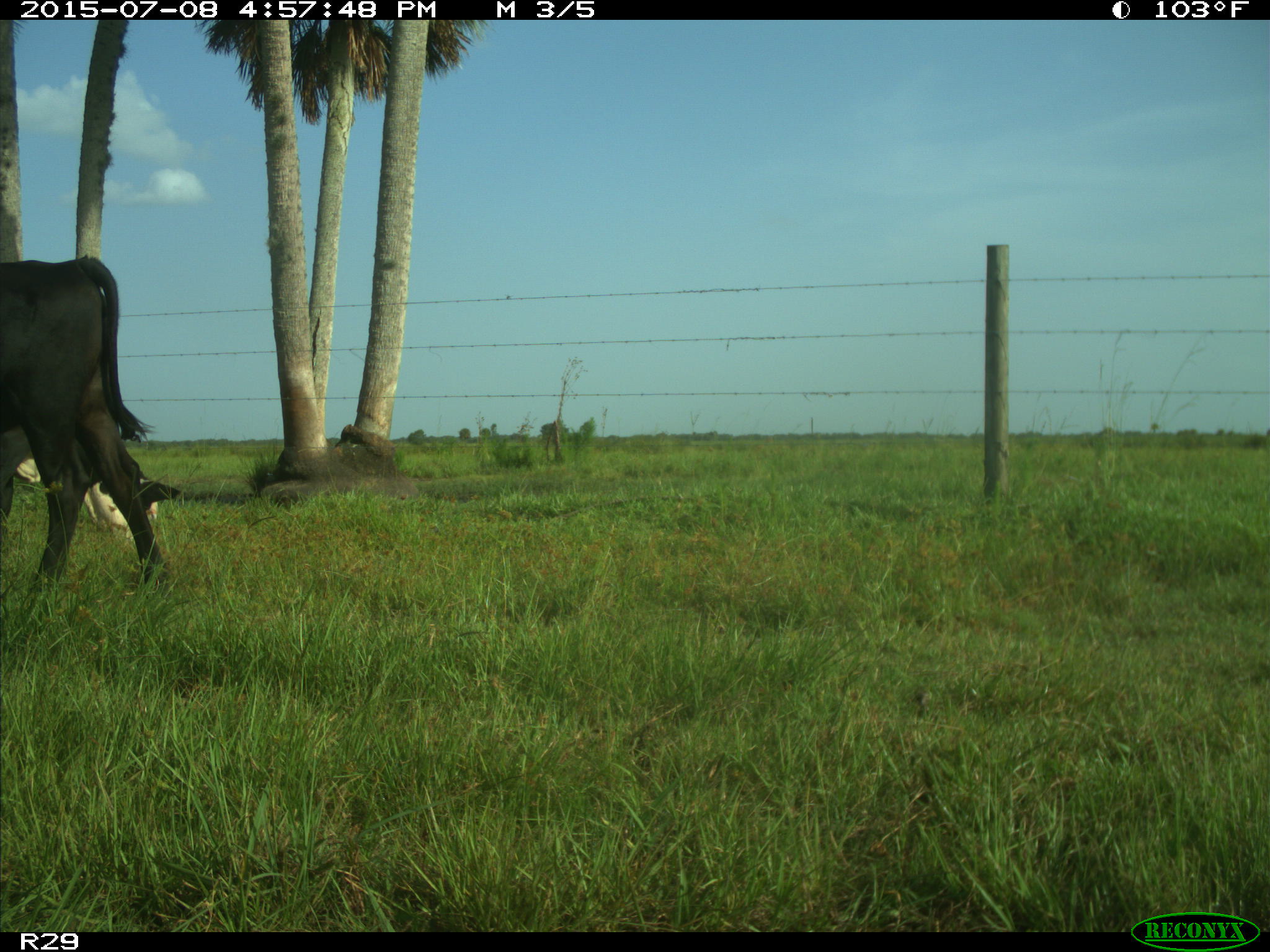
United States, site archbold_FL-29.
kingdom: Animalia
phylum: Chordata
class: Mammalia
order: Artiodactyla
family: Bovidae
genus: Bos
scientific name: Bos taurus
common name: domestic cow